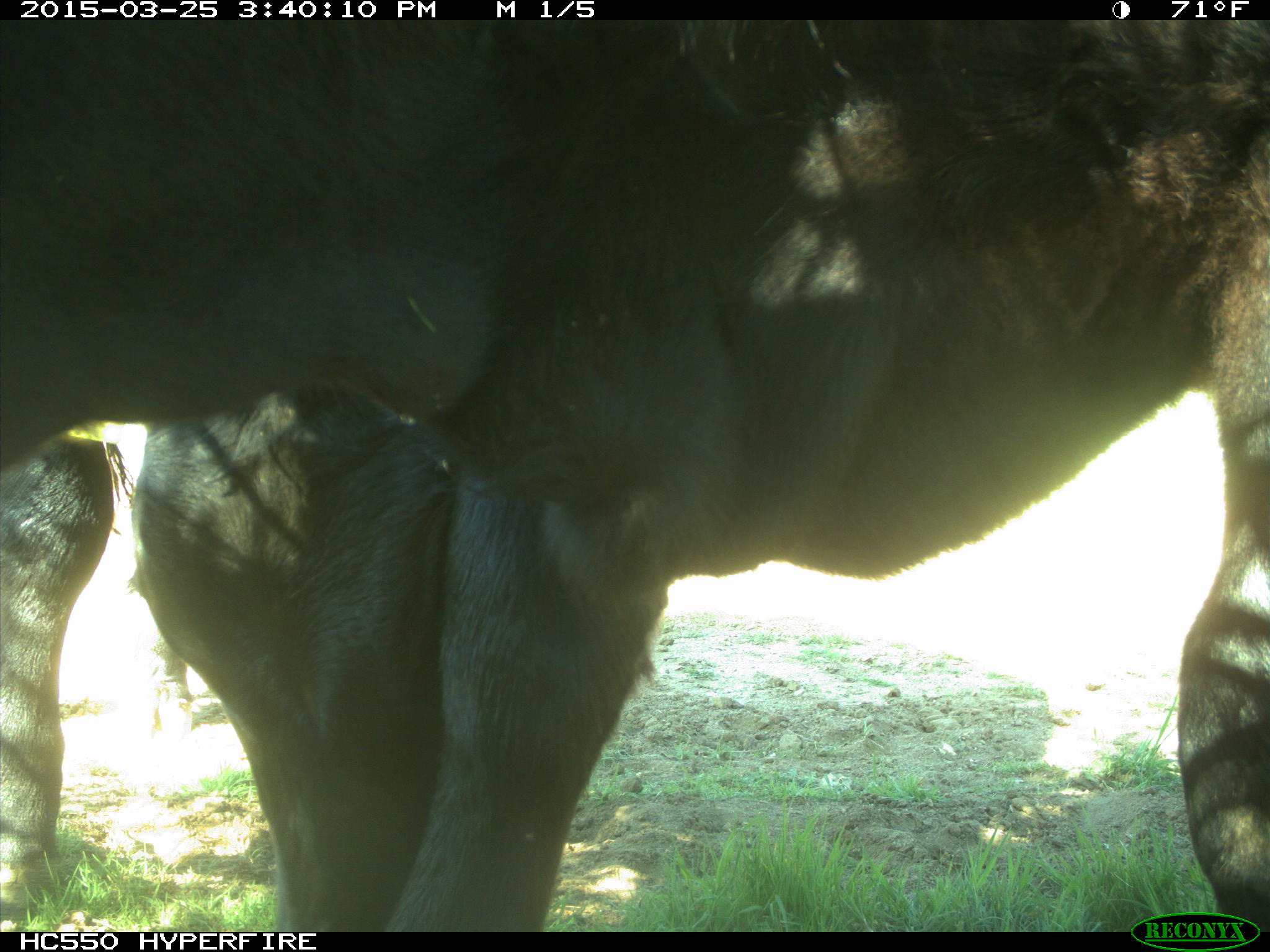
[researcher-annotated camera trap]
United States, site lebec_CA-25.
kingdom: Animalia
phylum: Chordata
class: Mammalia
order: Artiodactyla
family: Bovidae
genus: Bos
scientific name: Bos taurus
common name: domestic cow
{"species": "Bos taurus (domestic cow)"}